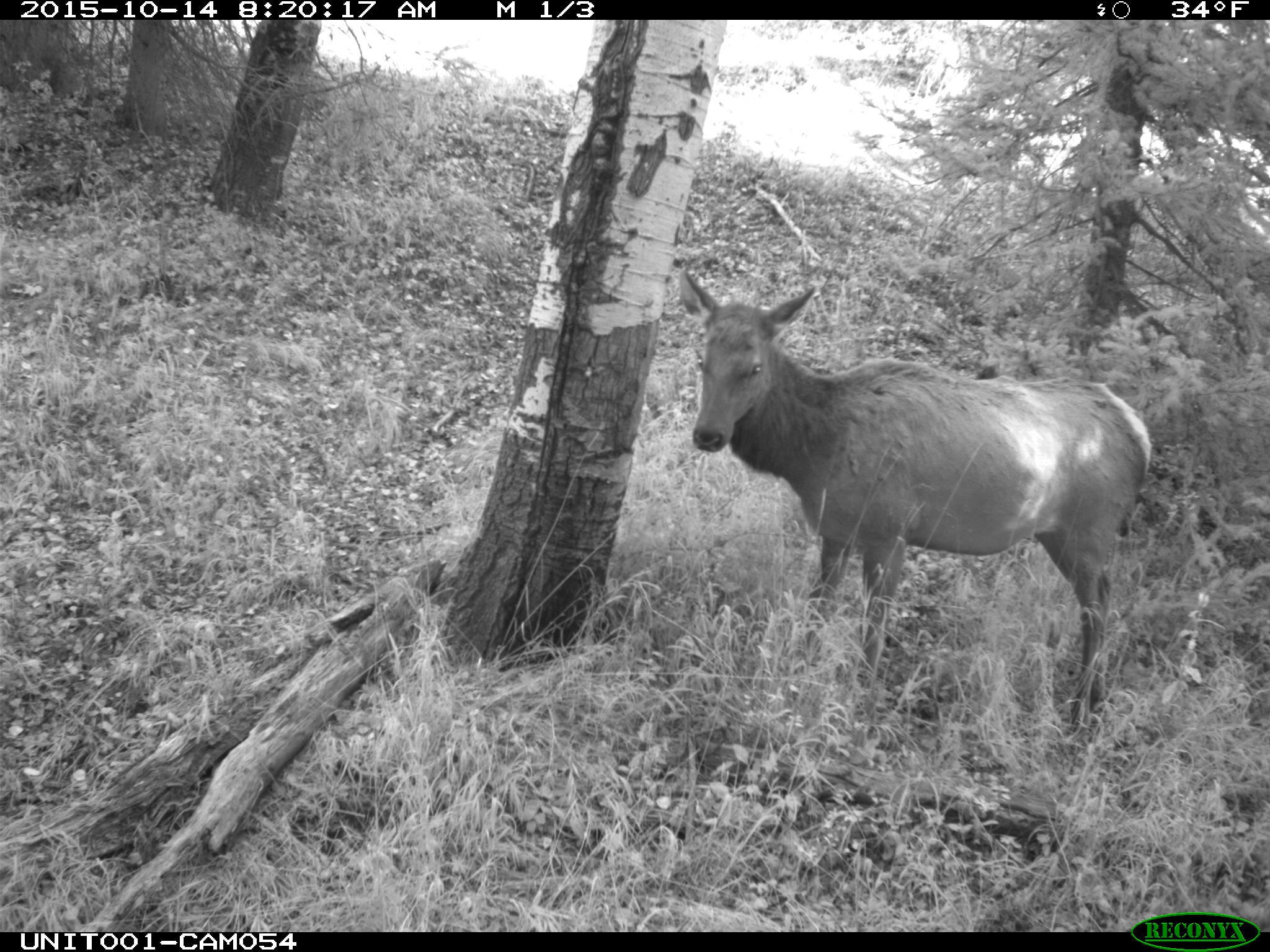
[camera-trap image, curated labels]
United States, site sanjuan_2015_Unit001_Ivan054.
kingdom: Animalia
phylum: Chordata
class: Mammalia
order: Artiodactyla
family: Cervidae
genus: Cervus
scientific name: Cervus elaphus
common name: red deer